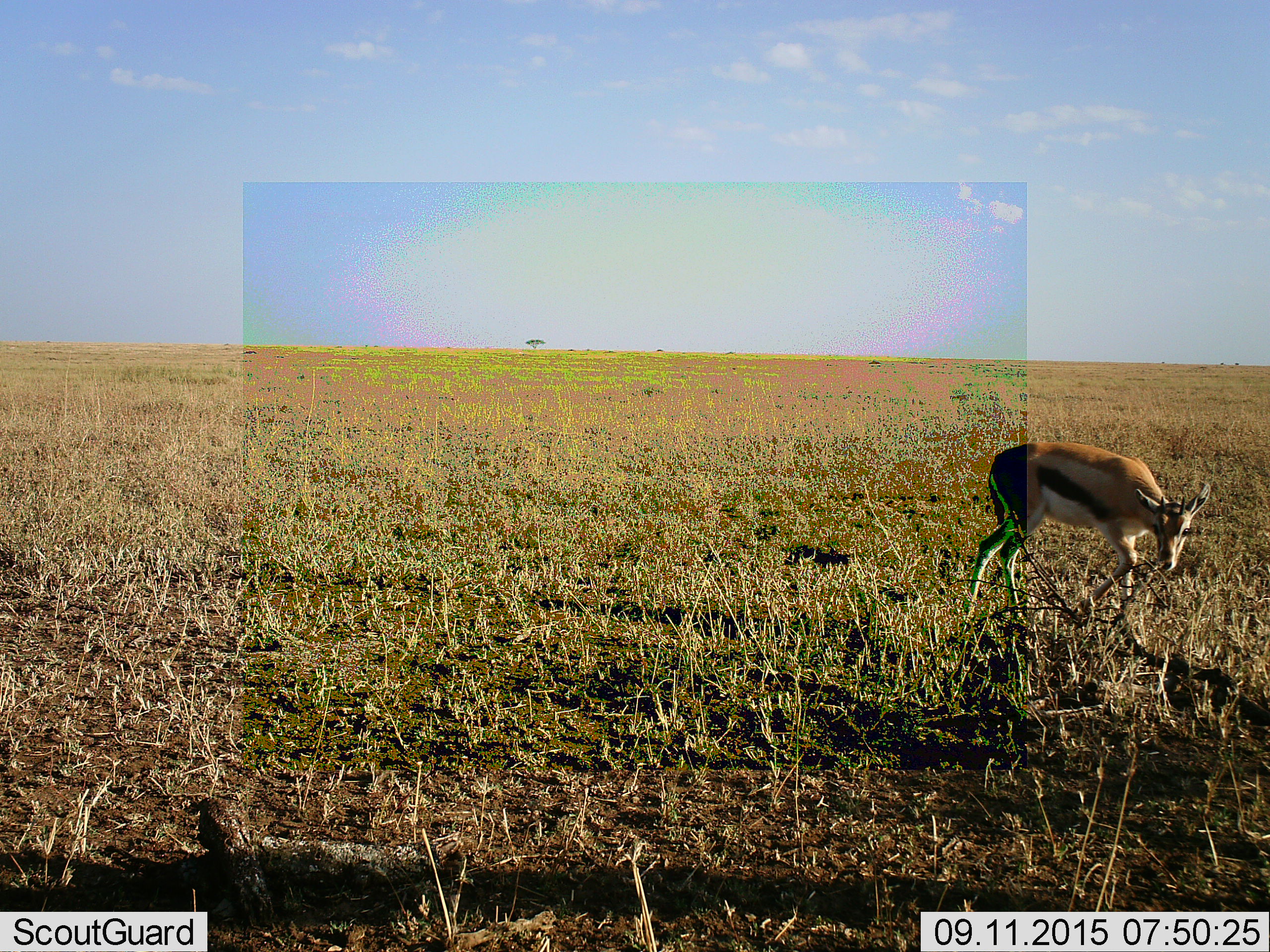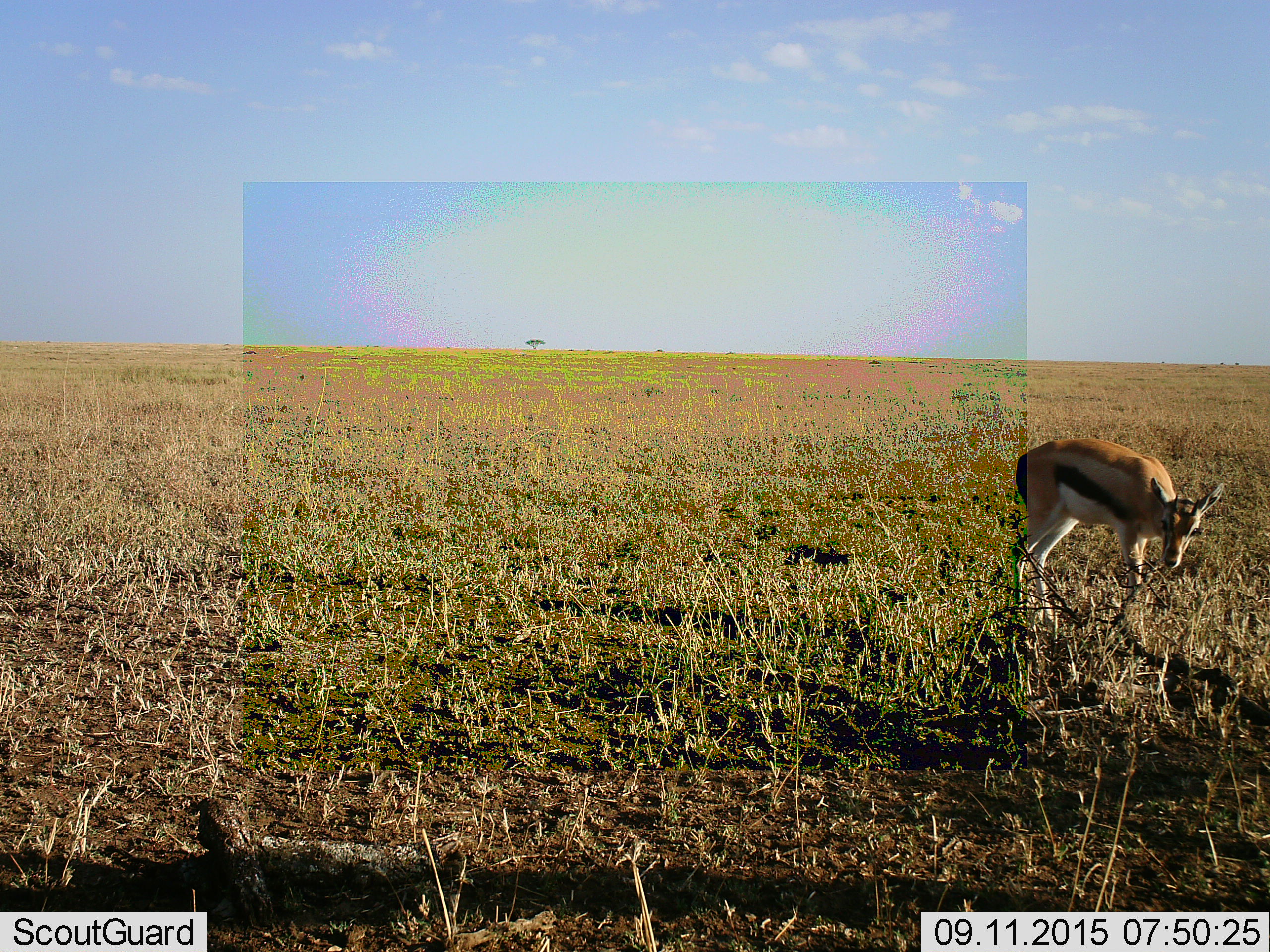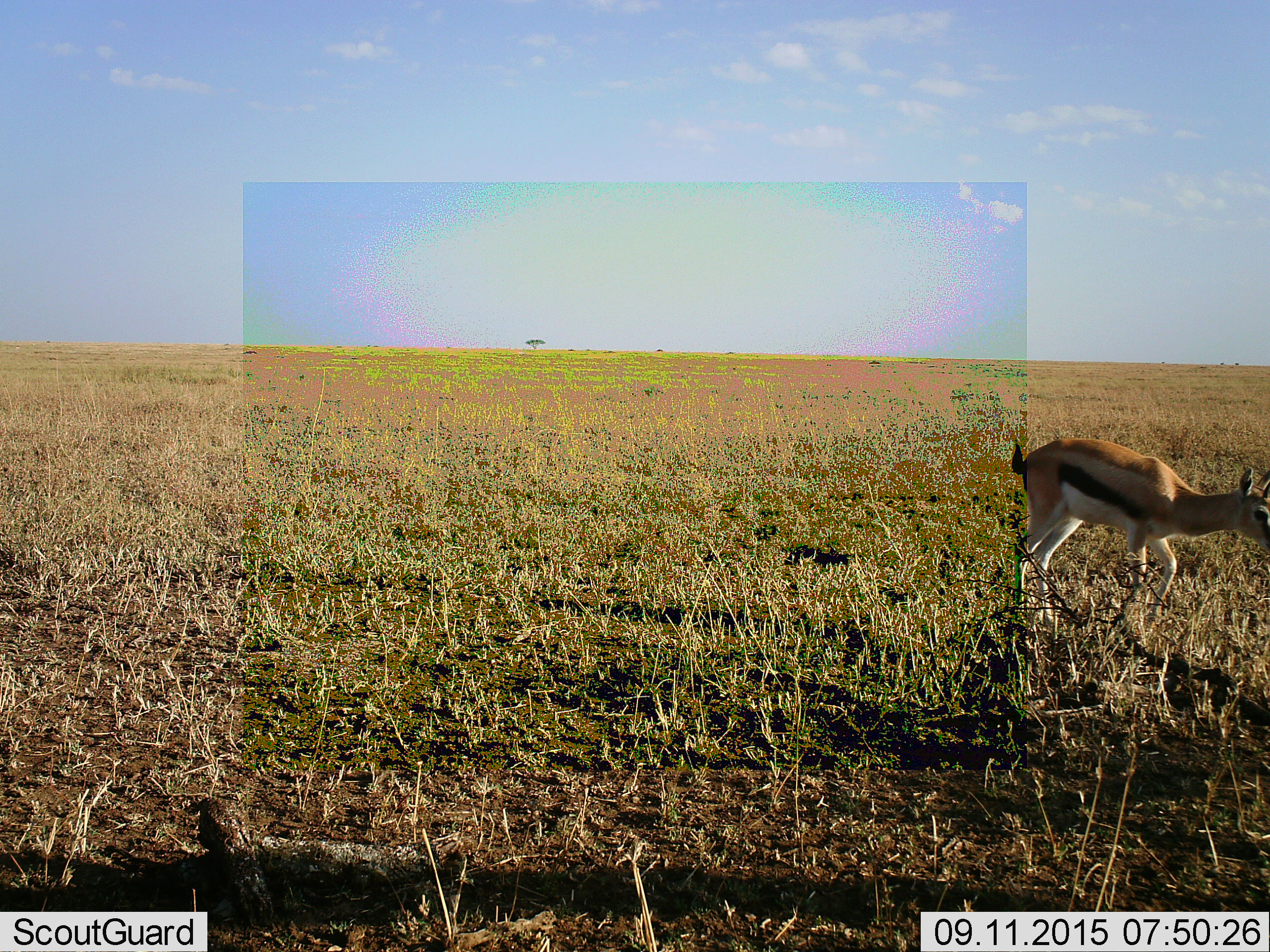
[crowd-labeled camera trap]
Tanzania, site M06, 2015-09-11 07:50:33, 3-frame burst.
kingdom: Animalia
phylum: Chordata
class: Mammalia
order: Artiodactyla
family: Bovidae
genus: Eudorcas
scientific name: Eudorcas thomsonii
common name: thomson's gazelle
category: gazellethomsons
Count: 1.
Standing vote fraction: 12%.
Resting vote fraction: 0%.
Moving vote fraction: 75%.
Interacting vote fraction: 0%.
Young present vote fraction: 0%.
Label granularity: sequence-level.